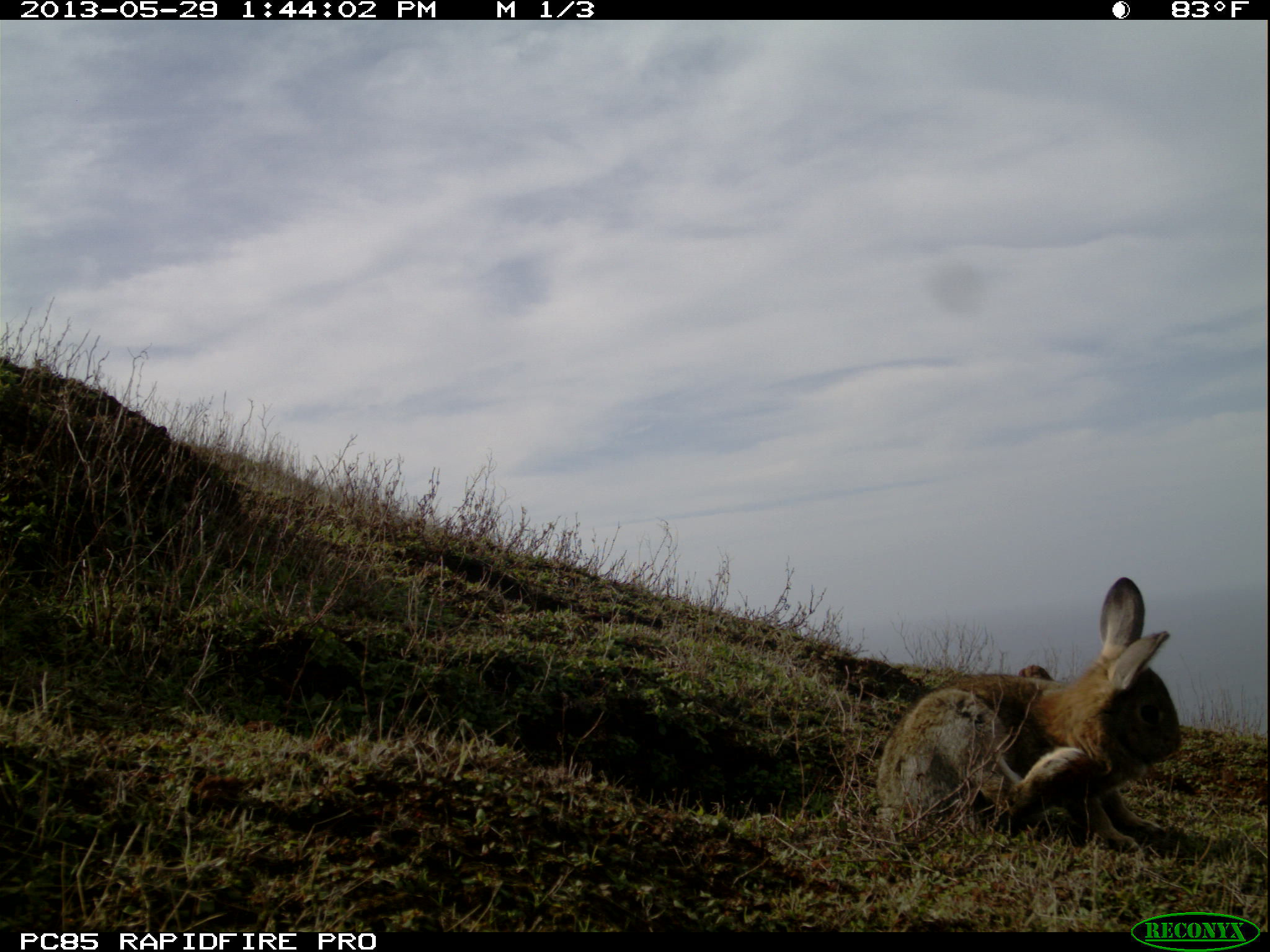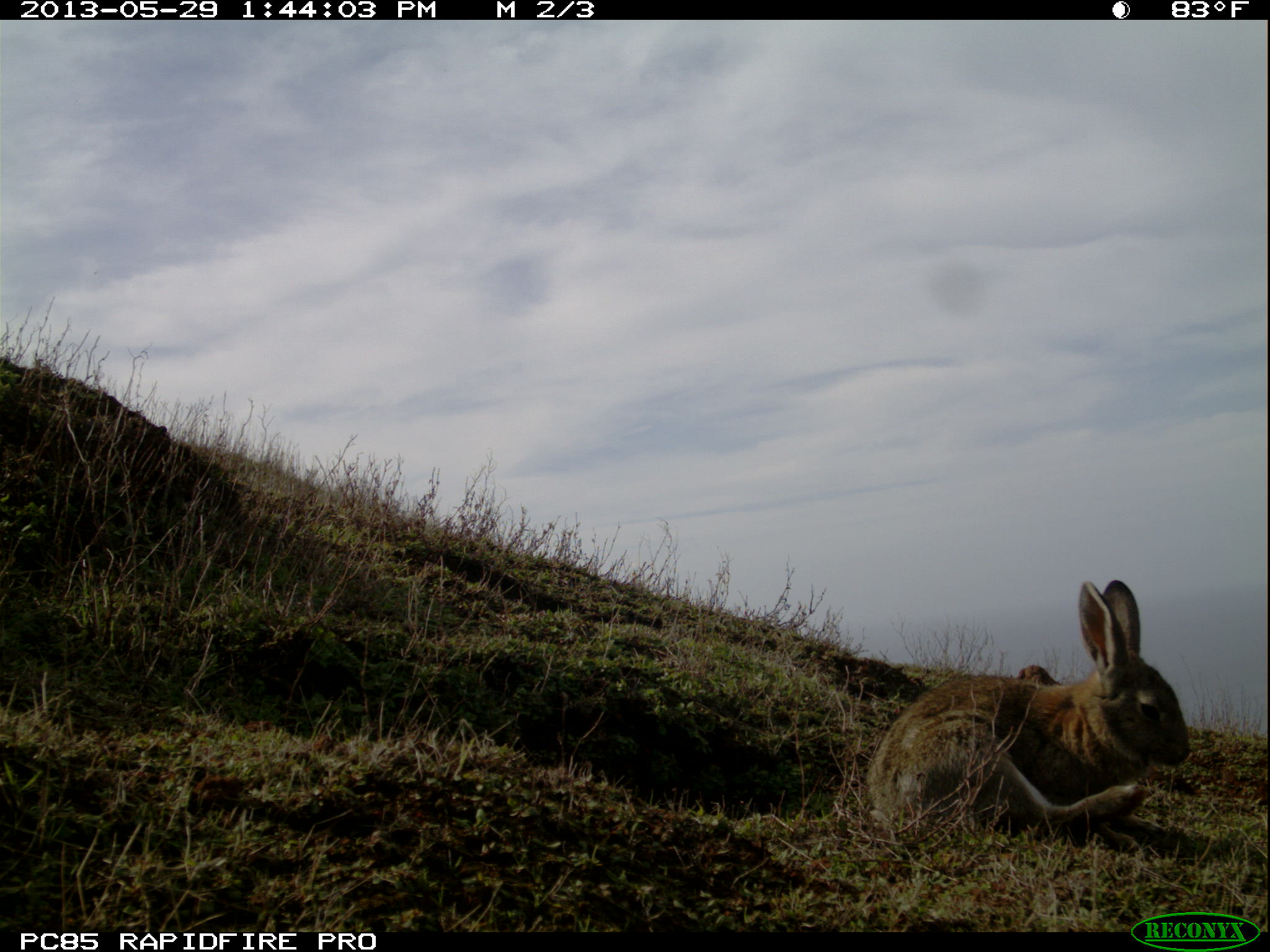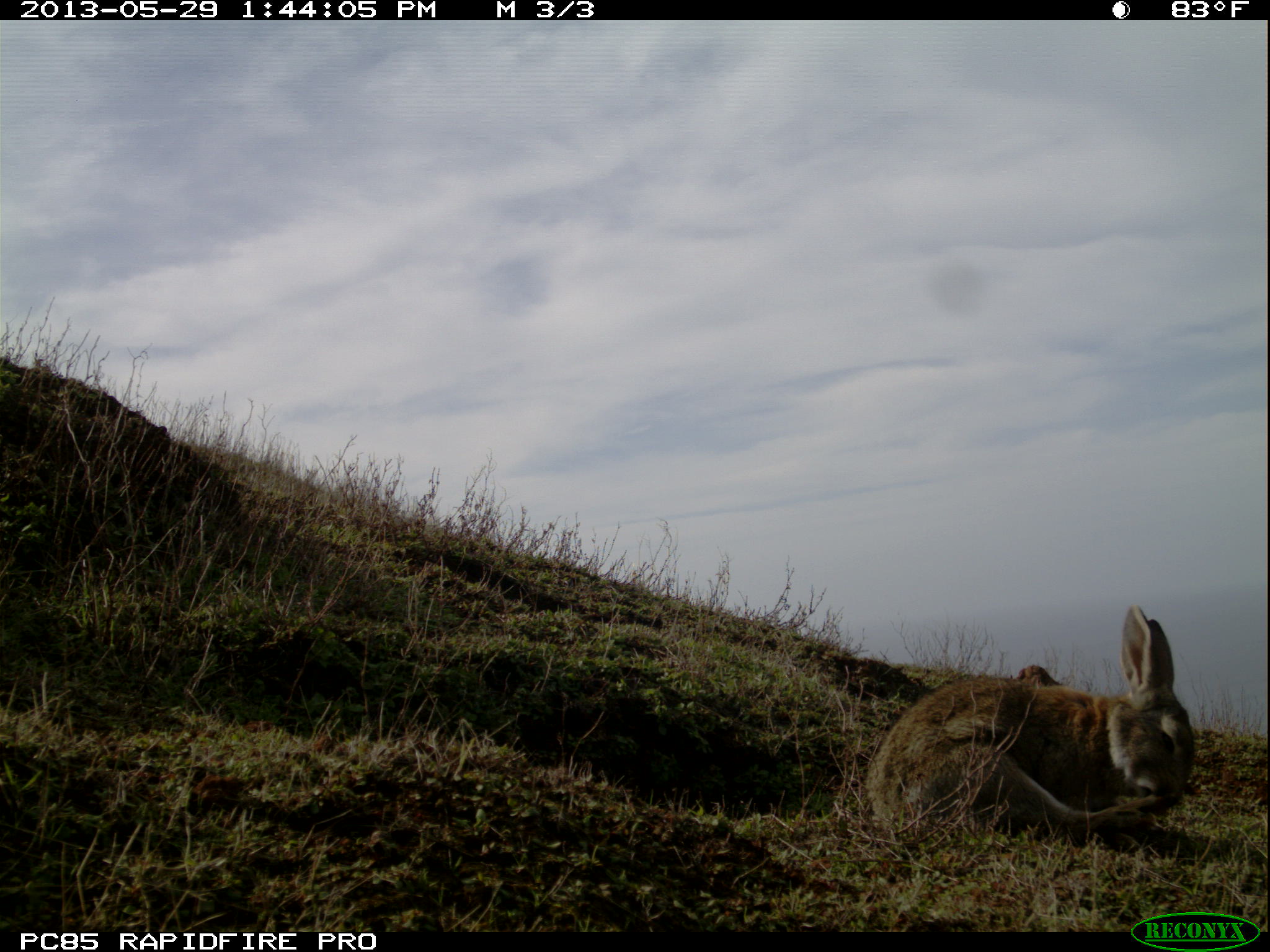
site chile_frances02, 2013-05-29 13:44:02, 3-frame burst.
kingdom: Animalia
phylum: Chordata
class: Mammalia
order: Lagomorpha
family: Leporidae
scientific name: Leporidae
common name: rabbits and hares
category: rabbit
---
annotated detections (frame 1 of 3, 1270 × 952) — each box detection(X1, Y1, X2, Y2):
rabbit: detection(869, 576, 1180, 855)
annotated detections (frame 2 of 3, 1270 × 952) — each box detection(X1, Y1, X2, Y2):
rabbit: detection(858, 575, 1193, 850)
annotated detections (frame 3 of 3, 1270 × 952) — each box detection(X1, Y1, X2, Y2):
rabbit: detection(858, 603, 1196, 855)